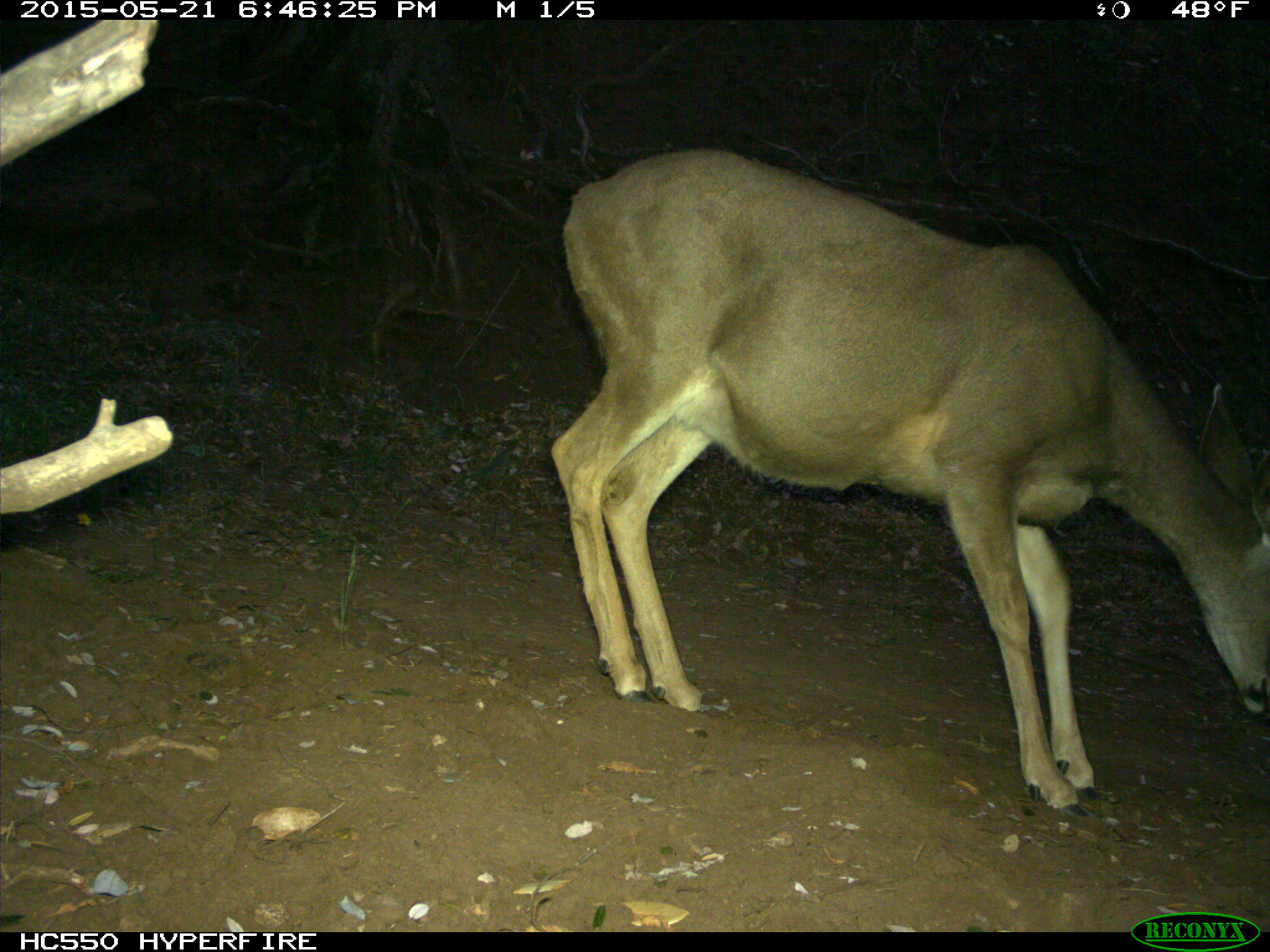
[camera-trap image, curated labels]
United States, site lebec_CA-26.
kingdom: Animalia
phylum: Chordata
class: Mammalia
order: Artiodactyla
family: Cervidae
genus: Odocoileus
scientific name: Odocoileus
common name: deer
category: unidentified deer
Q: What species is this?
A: Unidentified deer (deer) (Odocoileus).